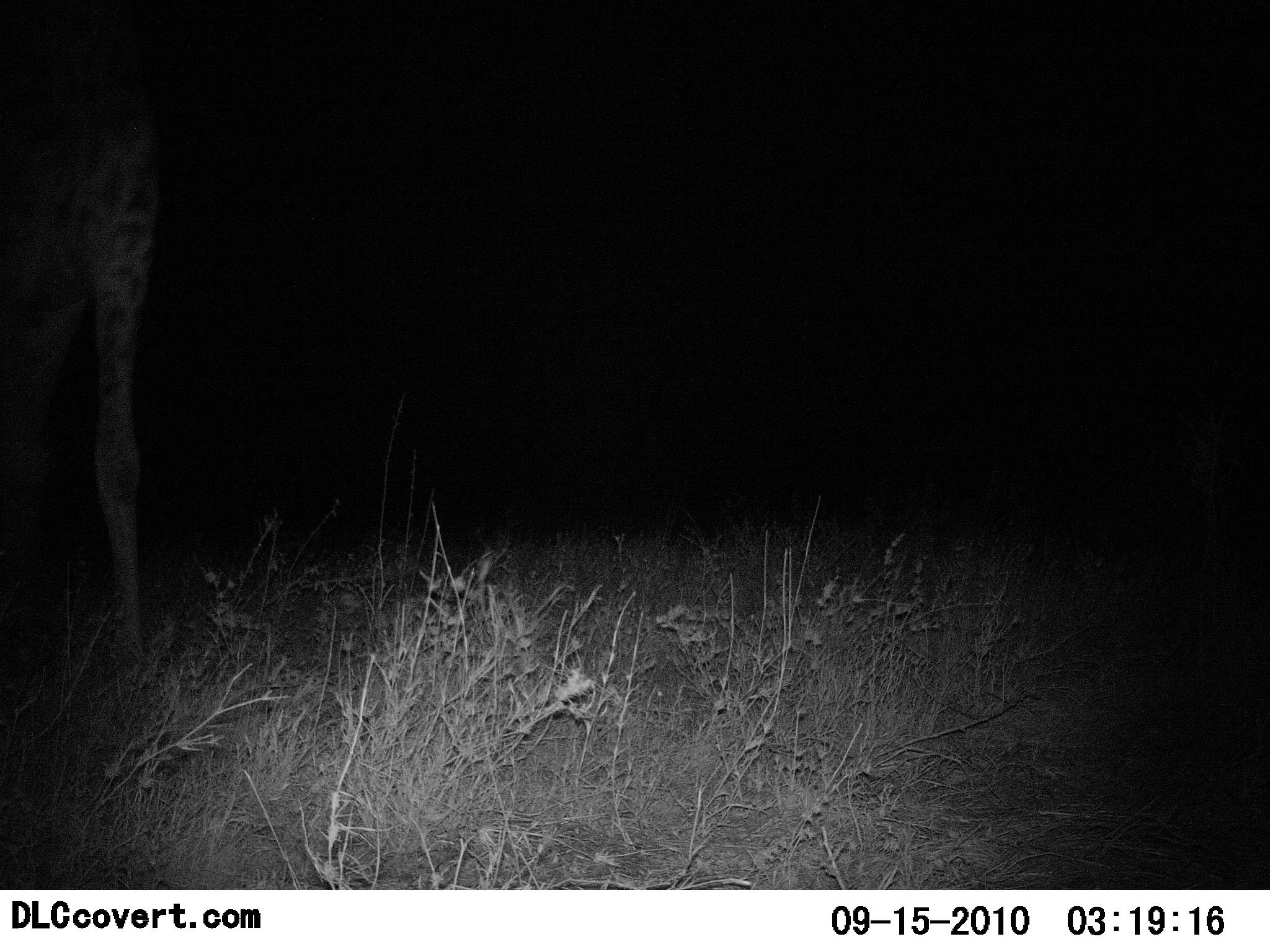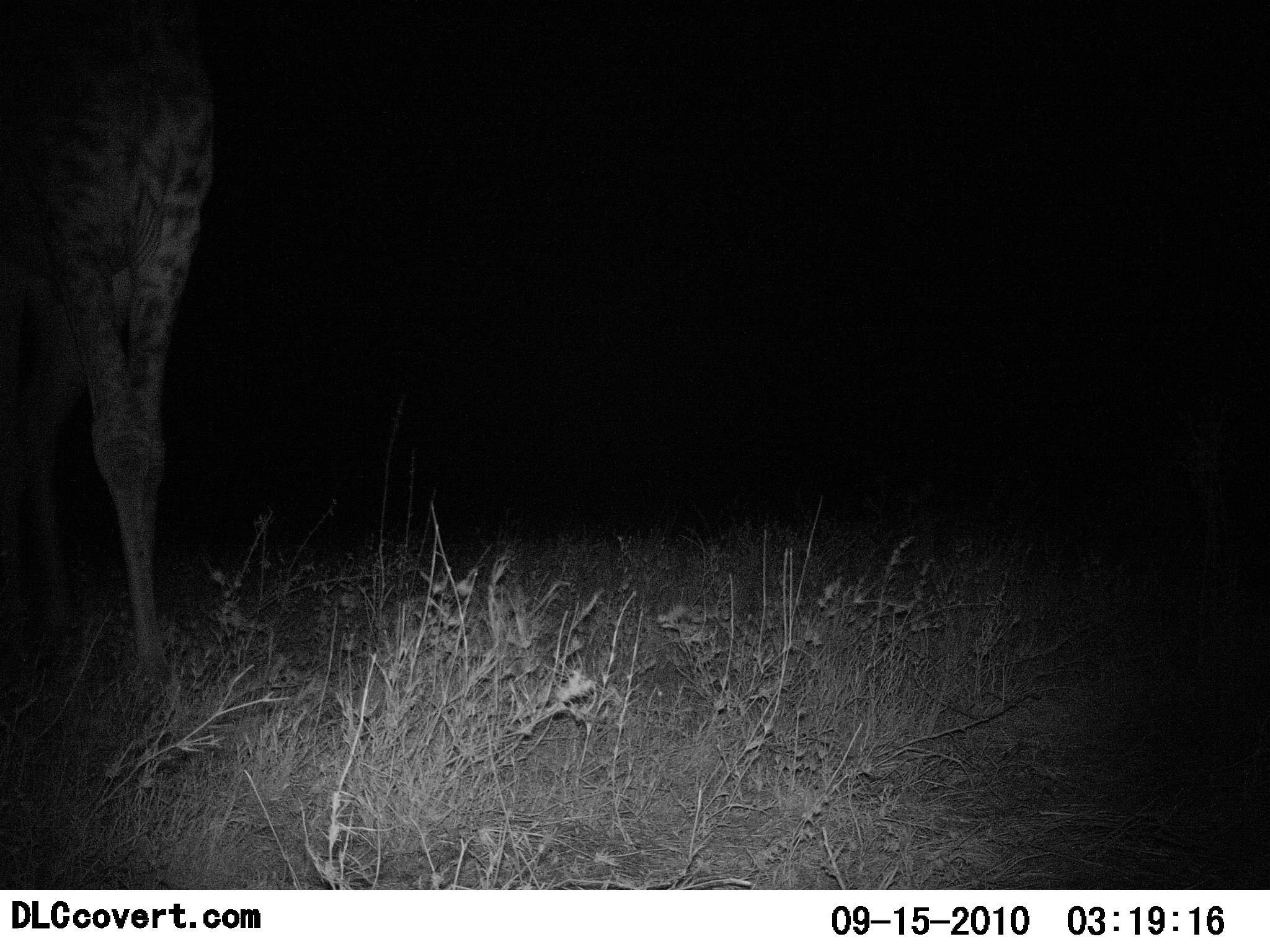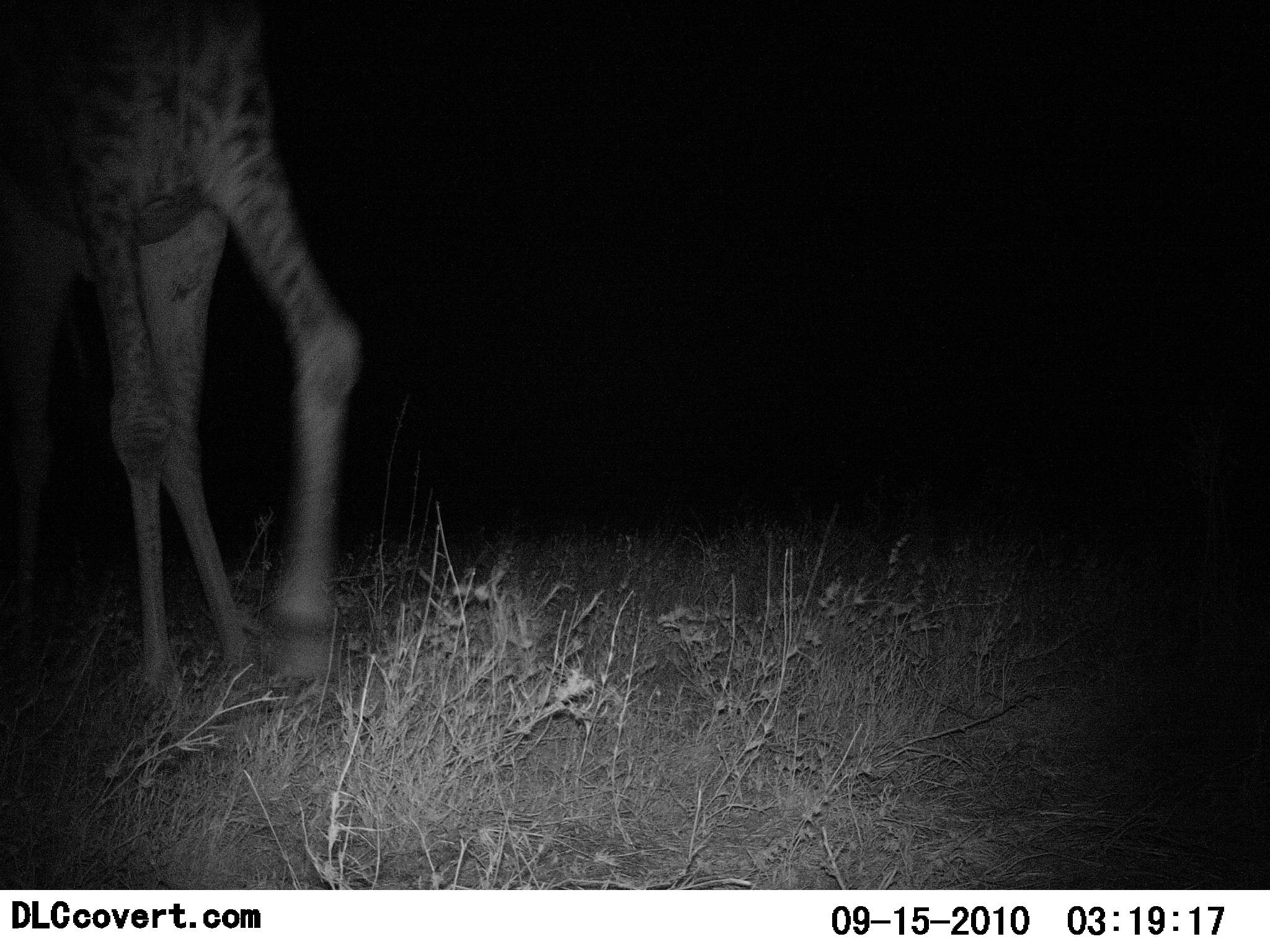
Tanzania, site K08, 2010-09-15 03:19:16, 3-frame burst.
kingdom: Animalia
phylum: Chordata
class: Mammalia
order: Artiodactyla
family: Giraffidae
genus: Giraffa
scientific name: Giraffa camelopardalis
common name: giraffe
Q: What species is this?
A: Giraffe (Giraffa camelopardalis).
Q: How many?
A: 1.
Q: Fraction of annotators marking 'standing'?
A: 5%.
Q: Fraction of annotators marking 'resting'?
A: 0%.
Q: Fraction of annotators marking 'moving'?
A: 95%.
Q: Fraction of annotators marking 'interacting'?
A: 0%.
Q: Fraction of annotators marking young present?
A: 0%.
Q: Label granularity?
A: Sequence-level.